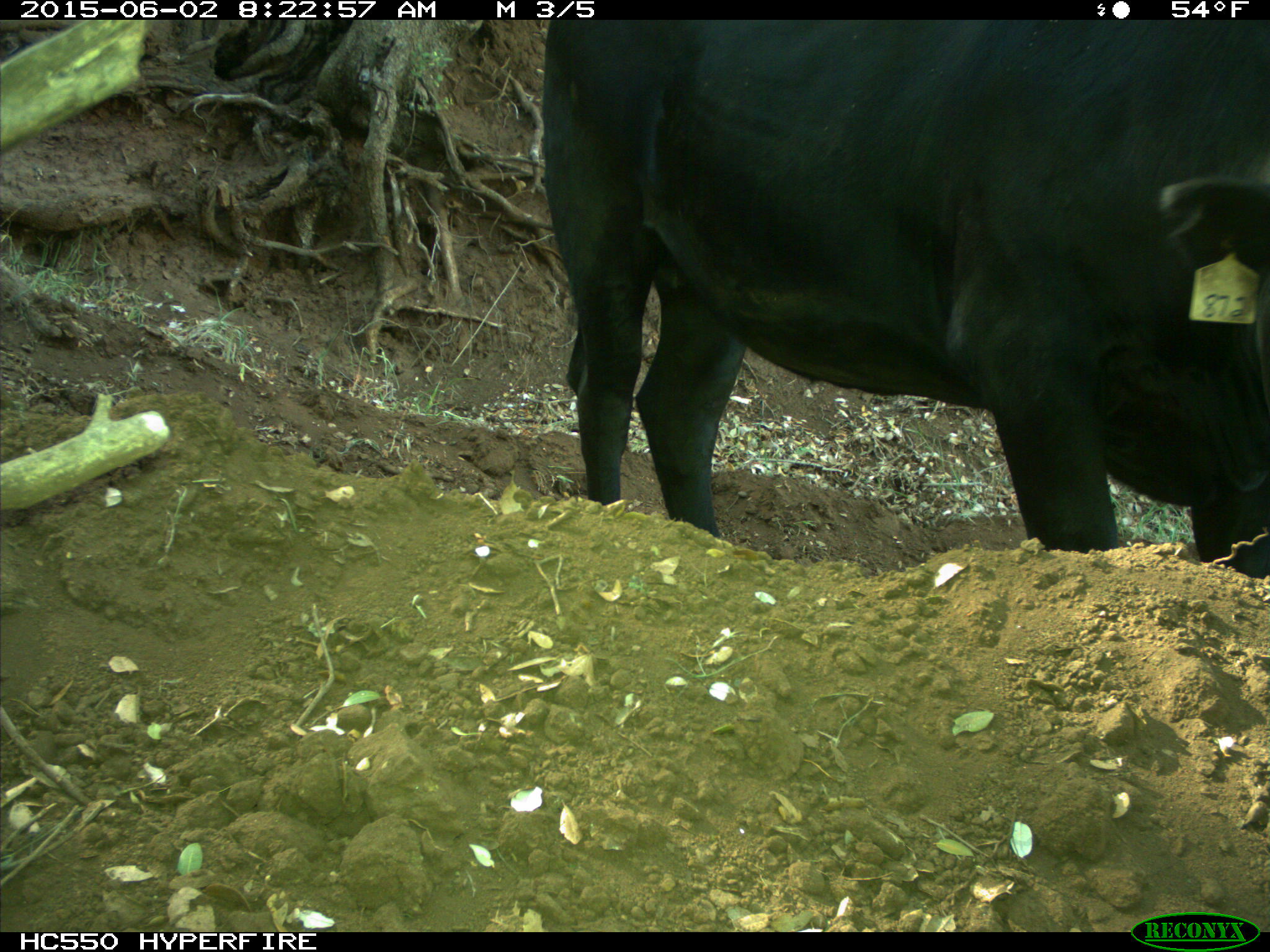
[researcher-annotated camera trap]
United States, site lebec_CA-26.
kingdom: Animalia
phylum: Chordata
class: Mammalia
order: Artiodactyla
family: Bovidae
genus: Bos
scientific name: Bos taurus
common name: domestic cow